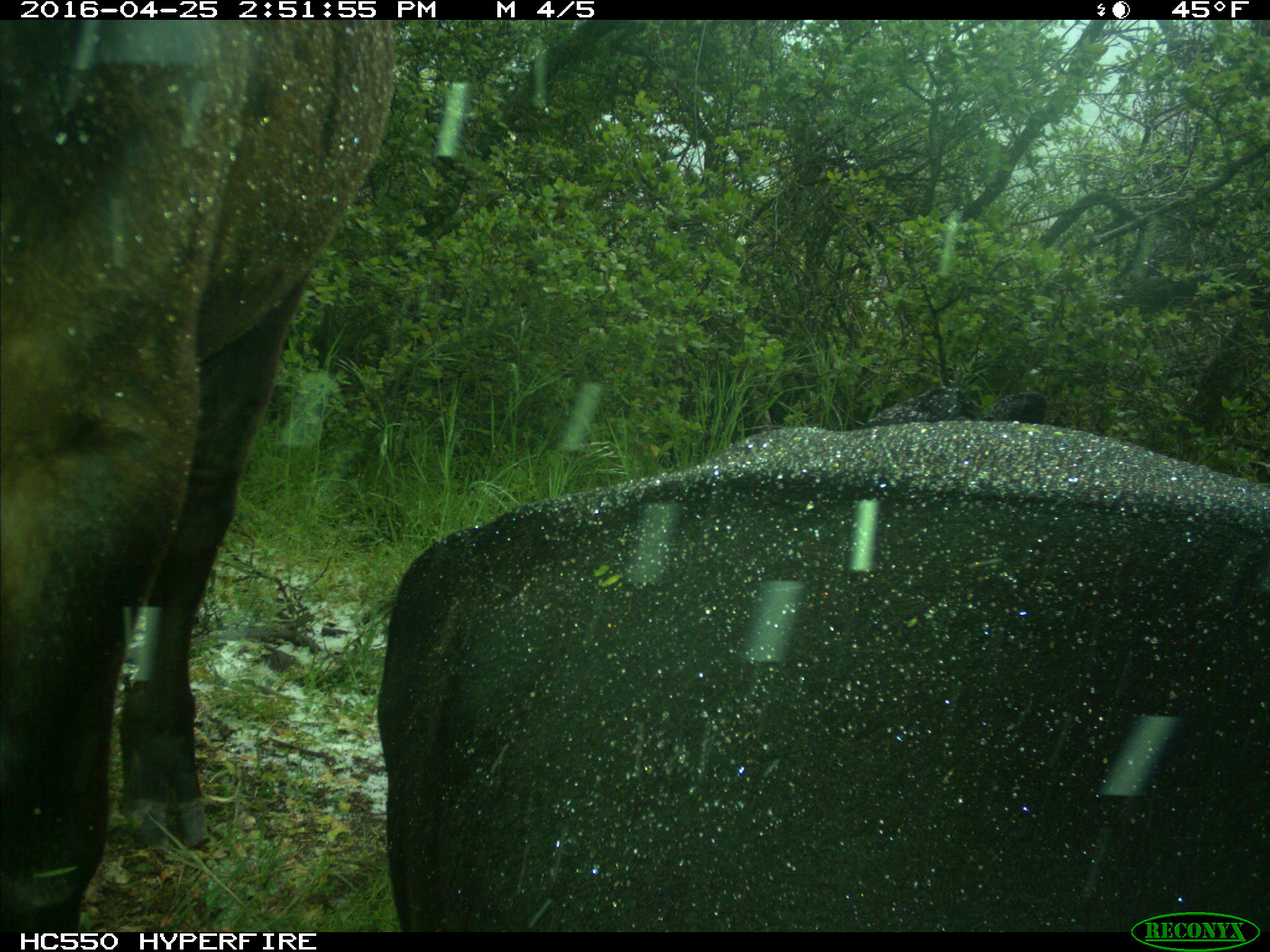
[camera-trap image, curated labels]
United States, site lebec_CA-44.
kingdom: Animalia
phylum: Chordata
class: Mammalia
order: Artiodactyla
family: Bovidae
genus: Bos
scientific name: Bos taurus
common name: domestic cow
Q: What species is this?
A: Bos taurus (domestic cow).